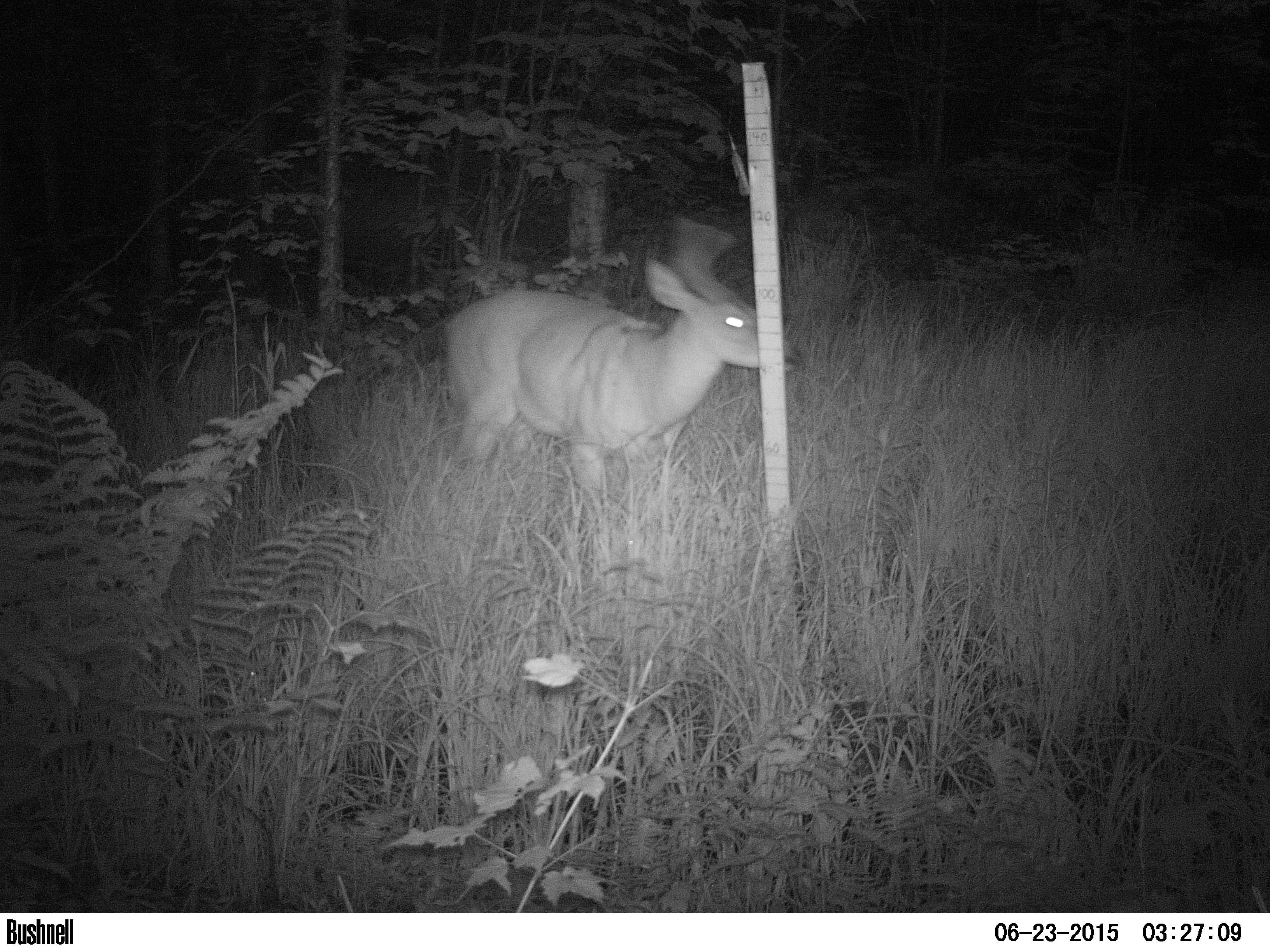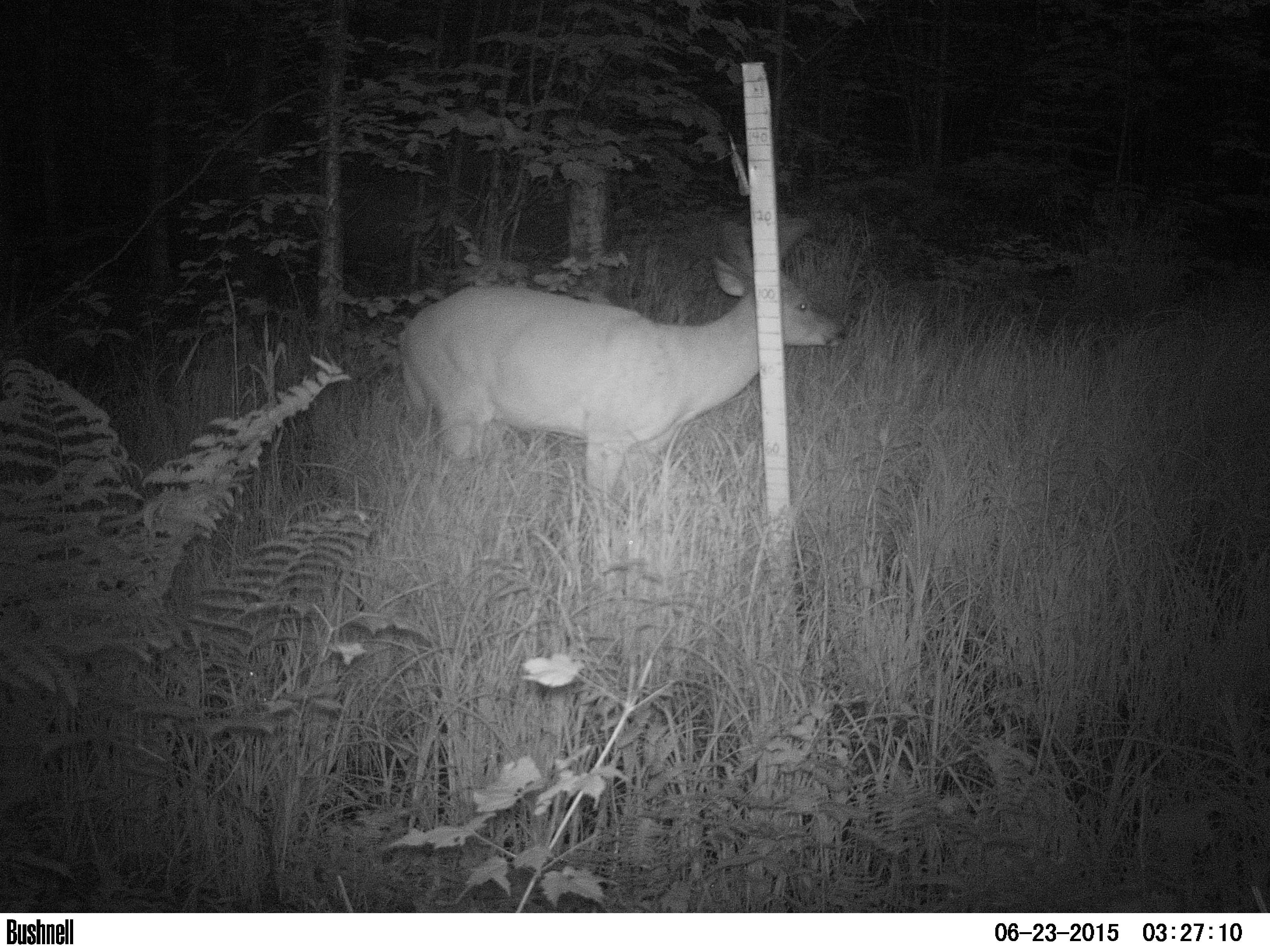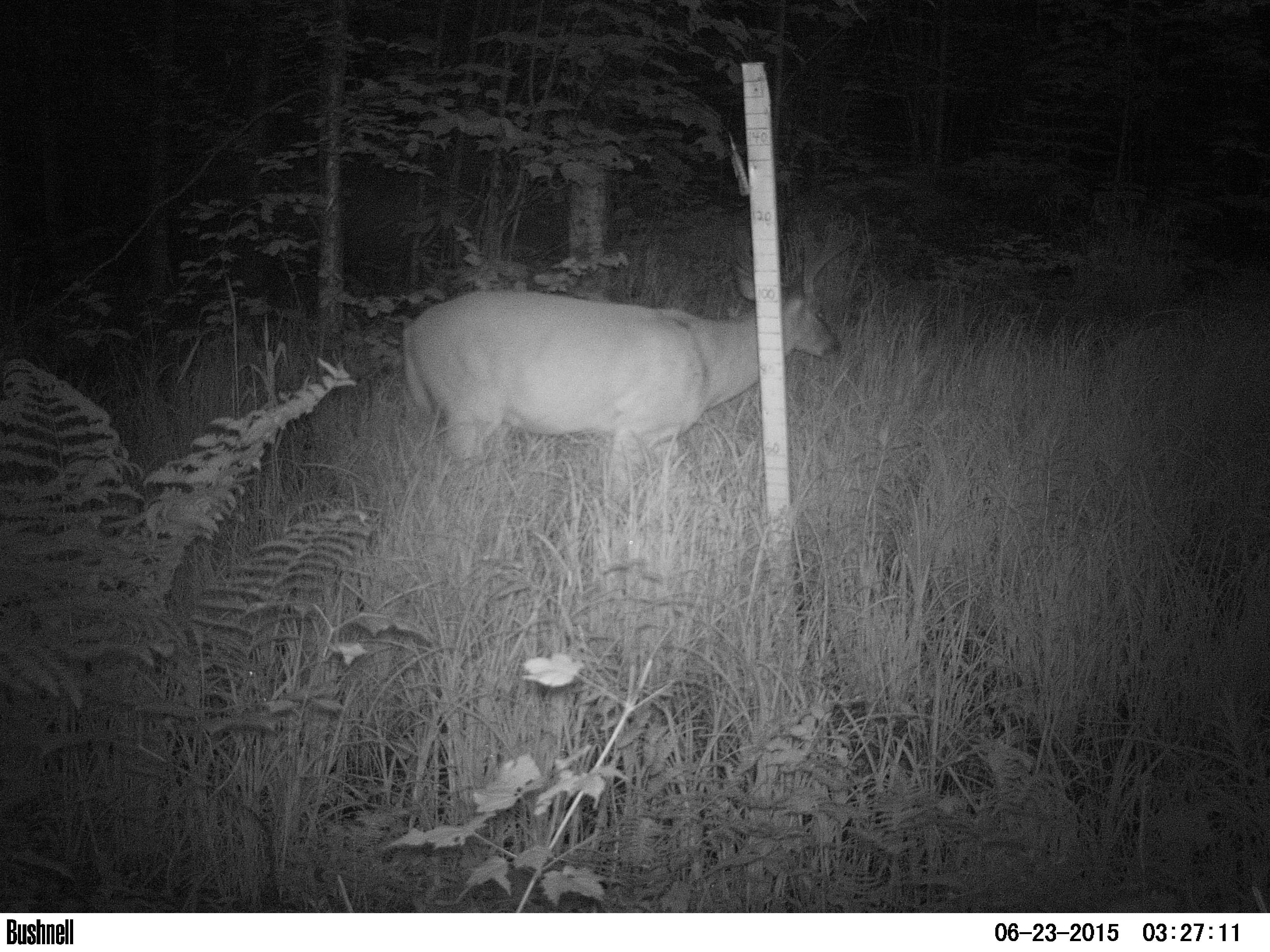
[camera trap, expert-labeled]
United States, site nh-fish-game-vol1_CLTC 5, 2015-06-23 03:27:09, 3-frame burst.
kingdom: Animalia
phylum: Chordata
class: Mammalia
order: Artiodactyla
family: Cervidae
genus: Odocoileus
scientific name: Odocoileus virginianus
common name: white-tailed deer